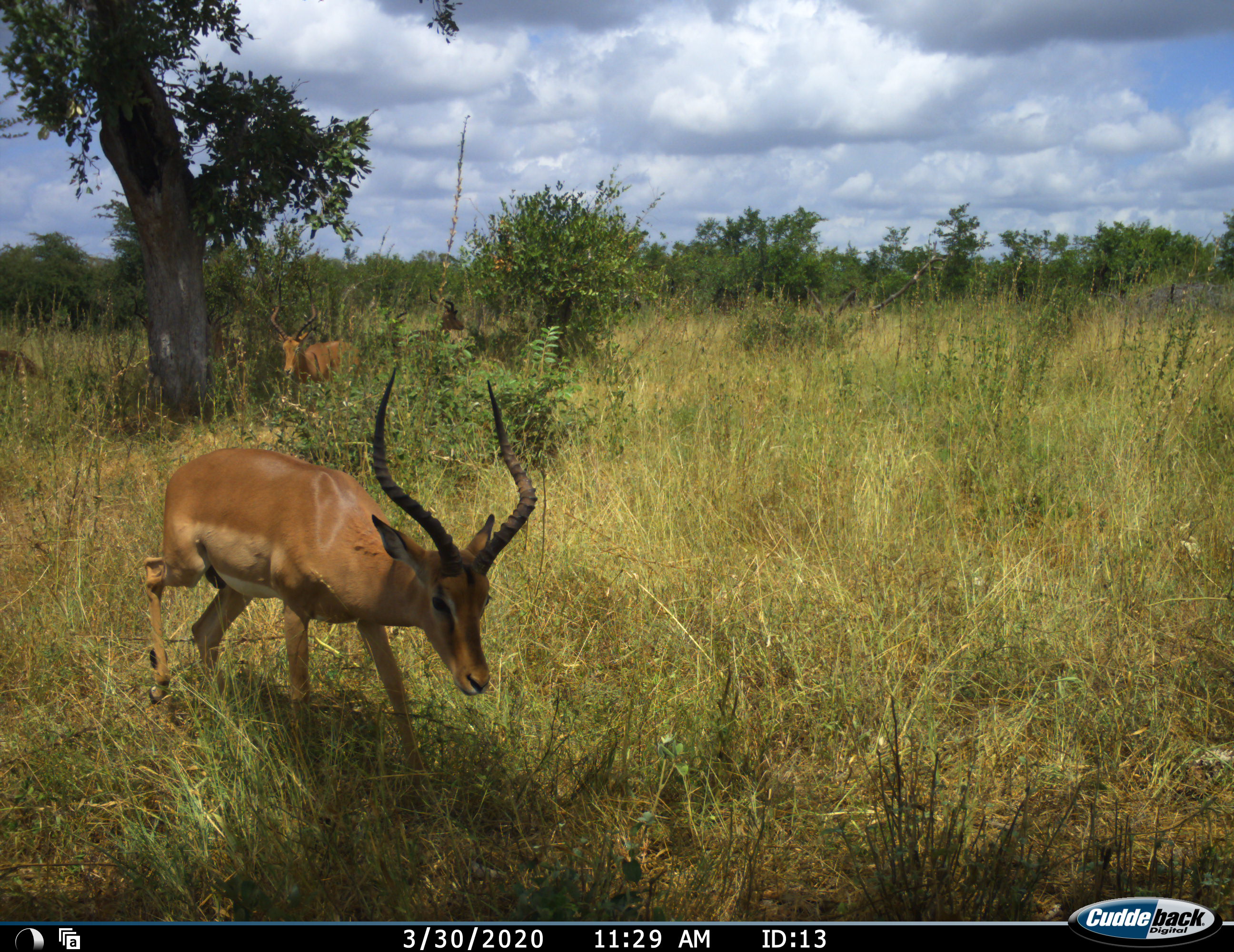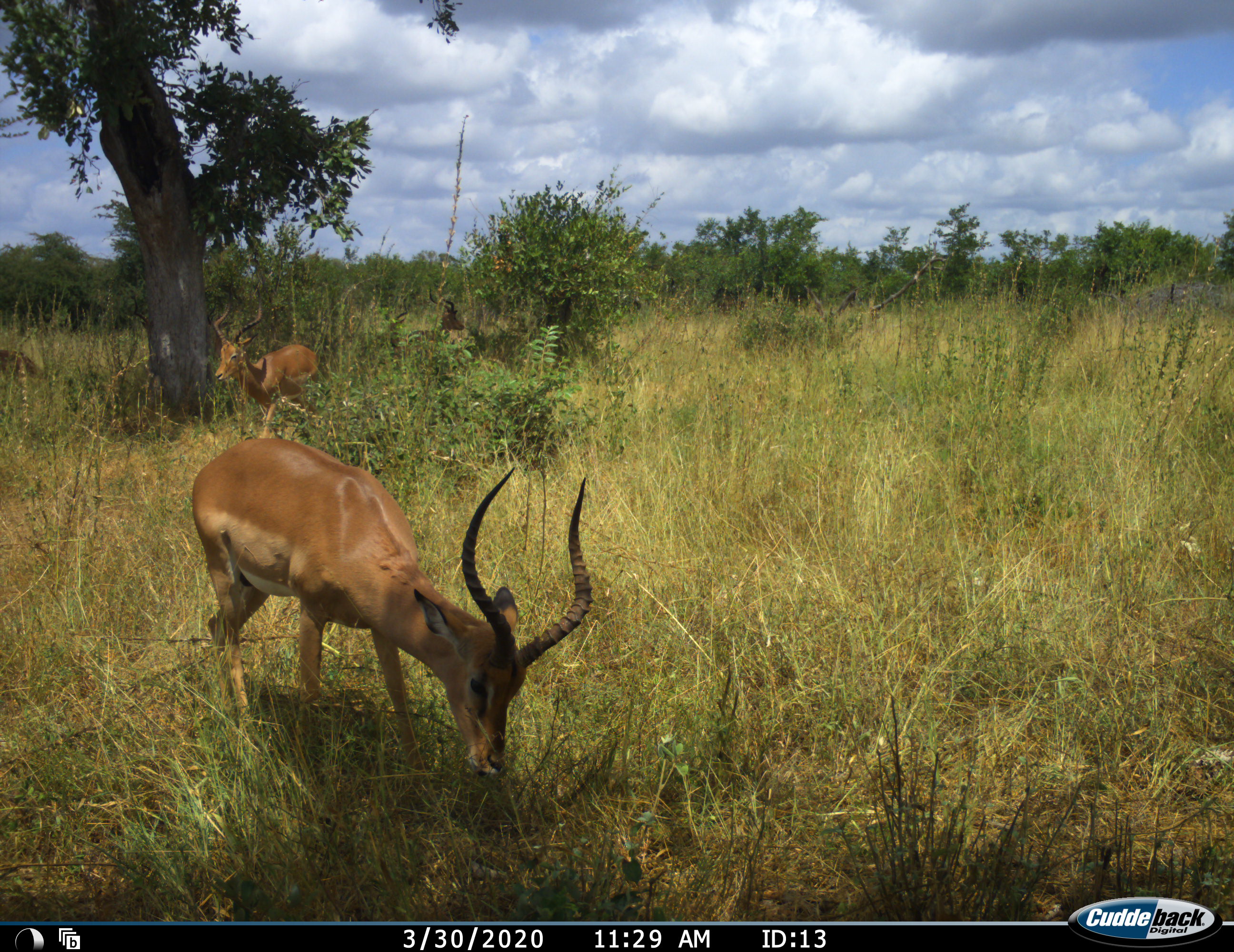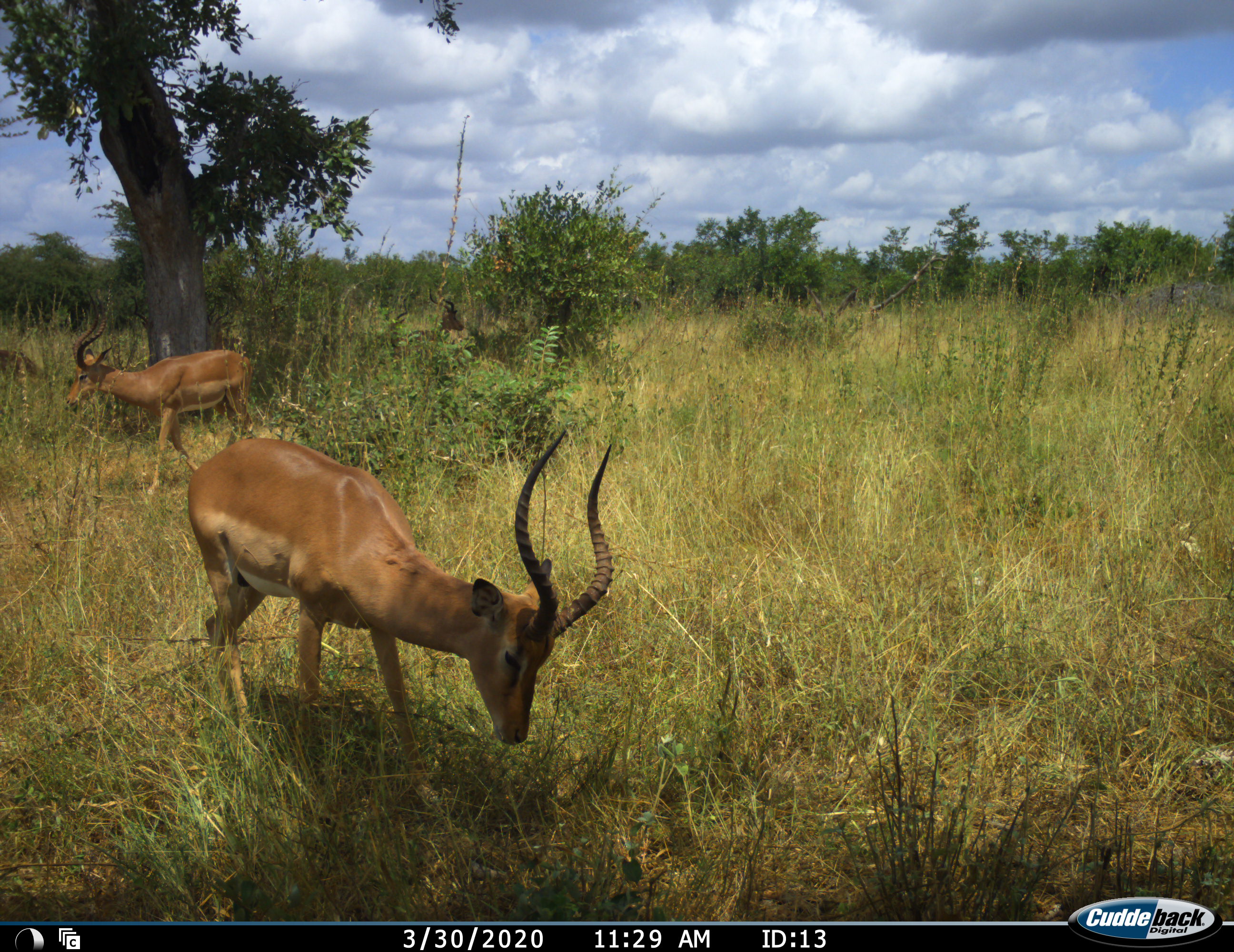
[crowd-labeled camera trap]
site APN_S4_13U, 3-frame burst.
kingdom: Animalia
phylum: Chordata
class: Mammalia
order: Artiodactyla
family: Bovidae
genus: Aepyceros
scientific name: Aepyceros melampus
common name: impala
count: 2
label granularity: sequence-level